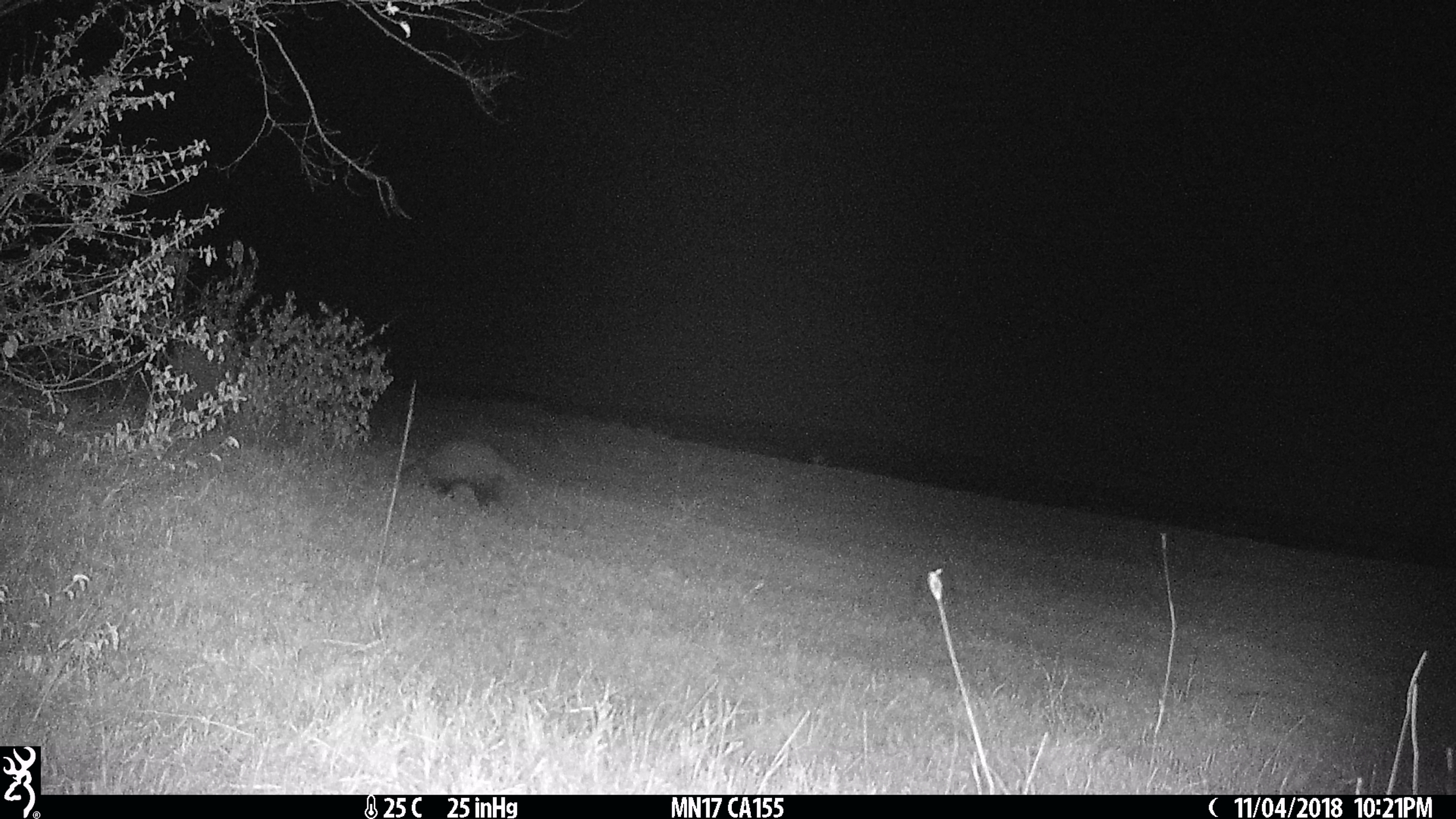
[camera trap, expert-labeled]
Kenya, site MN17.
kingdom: Animalia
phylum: Chordata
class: Mammalia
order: Carnivora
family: Herpestidae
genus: Ichneumia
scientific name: Ichneumia albicauda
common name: white-tailed mongoose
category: mongoose white tailed